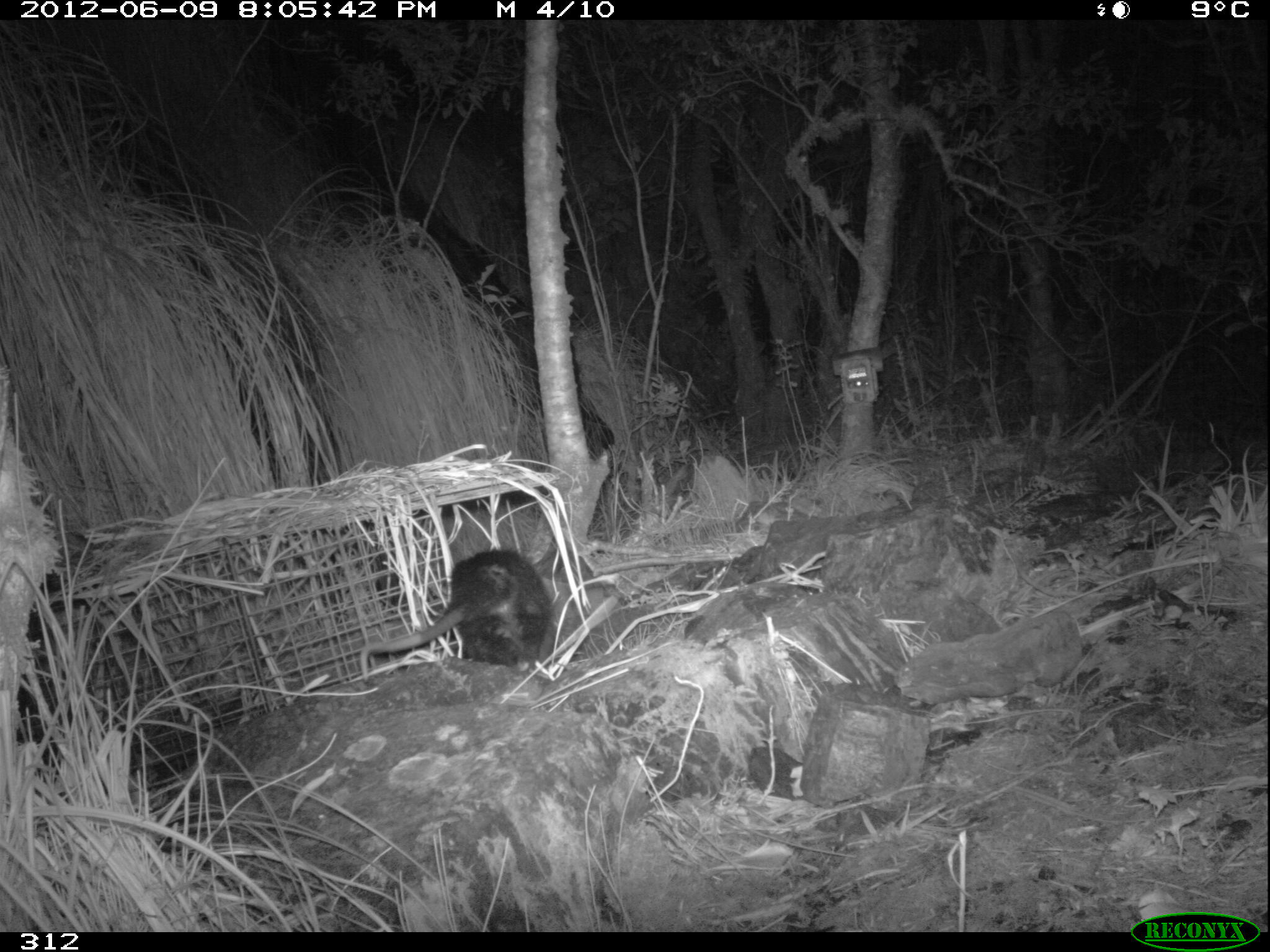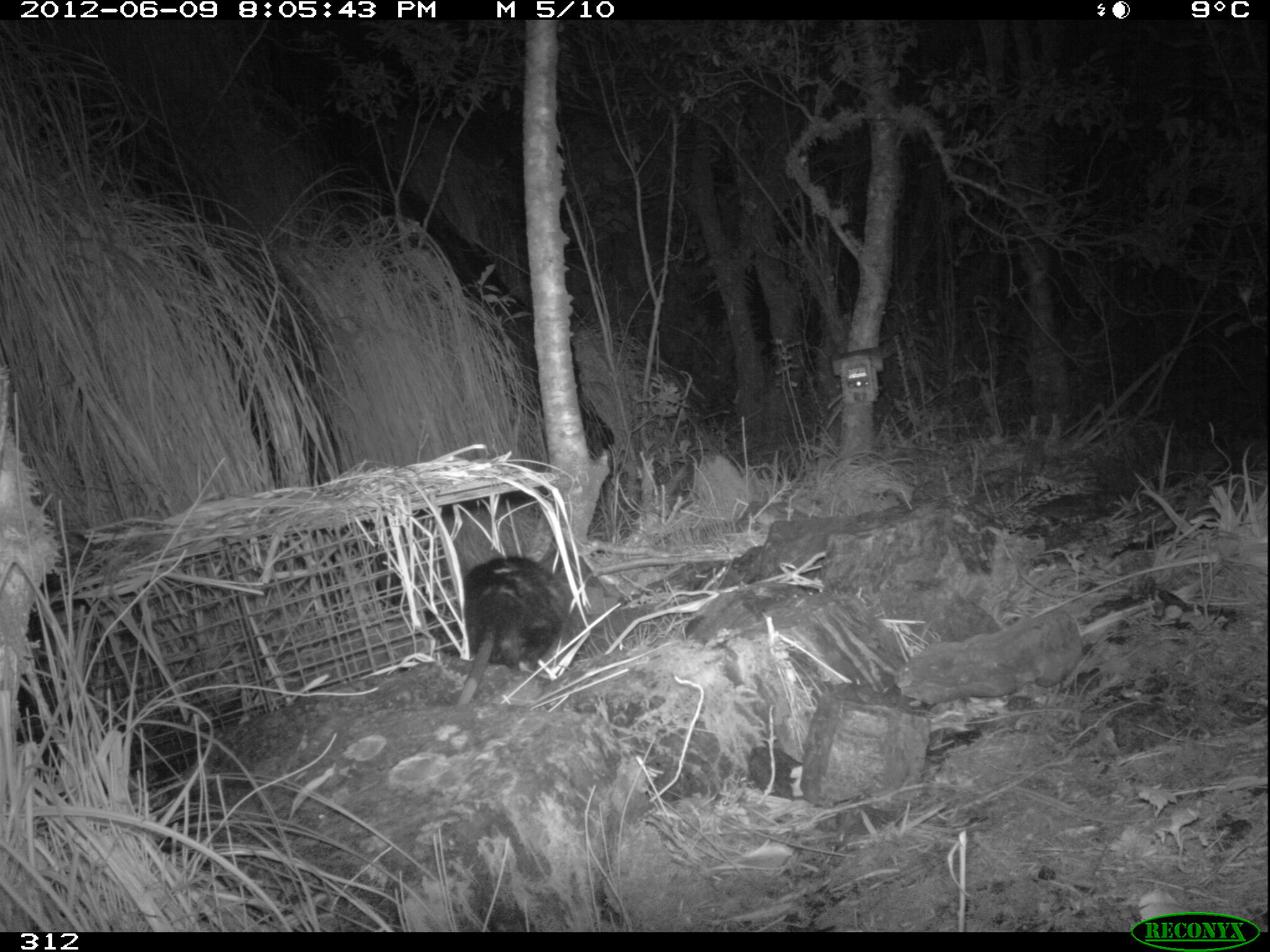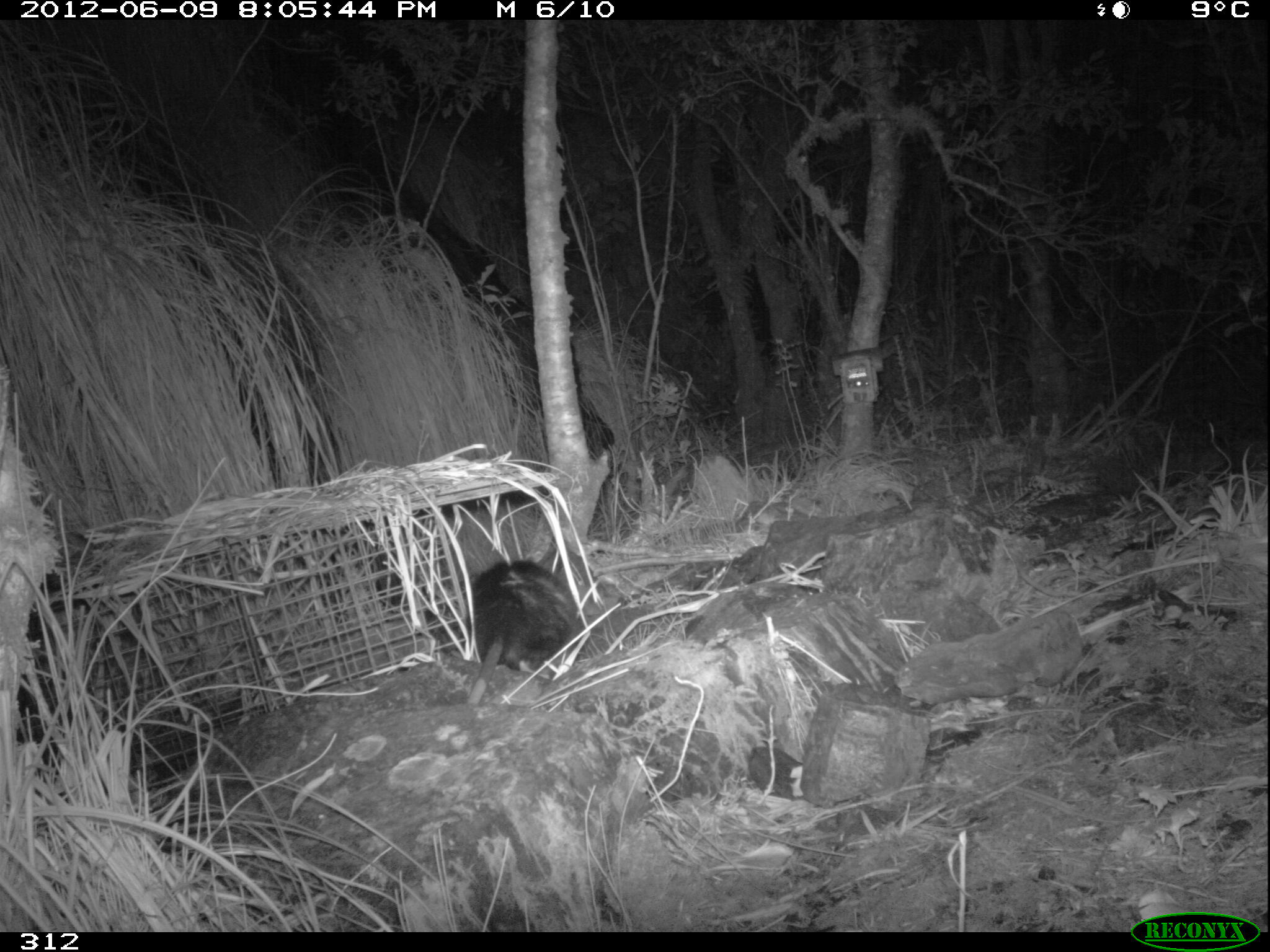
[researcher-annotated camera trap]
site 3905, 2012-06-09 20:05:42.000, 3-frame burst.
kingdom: Animalia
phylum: Chordata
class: Mammalia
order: Didelphimorphia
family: Didelphidae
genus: Didelphis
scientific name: Didelphis pernigra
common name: andean white-eared opossum